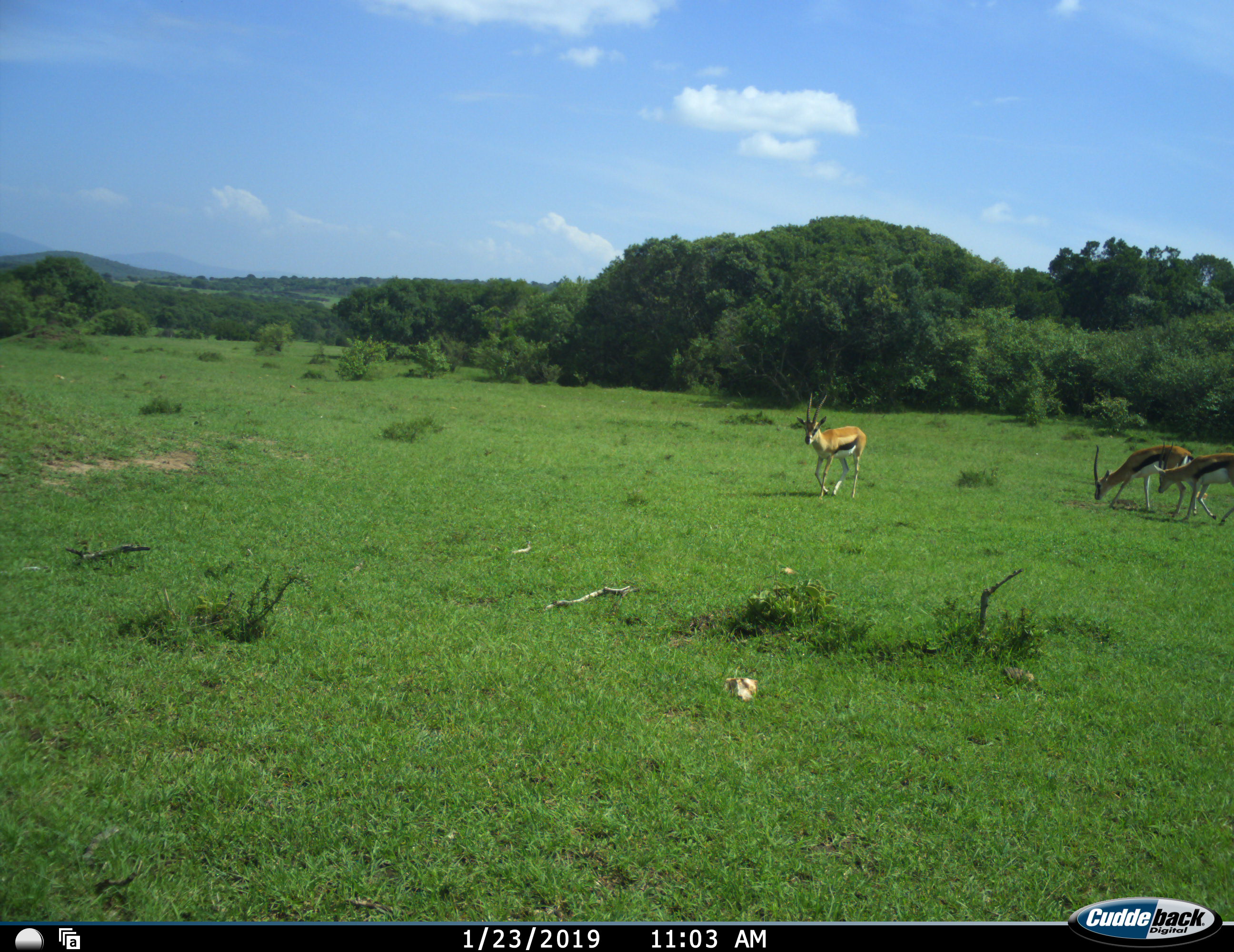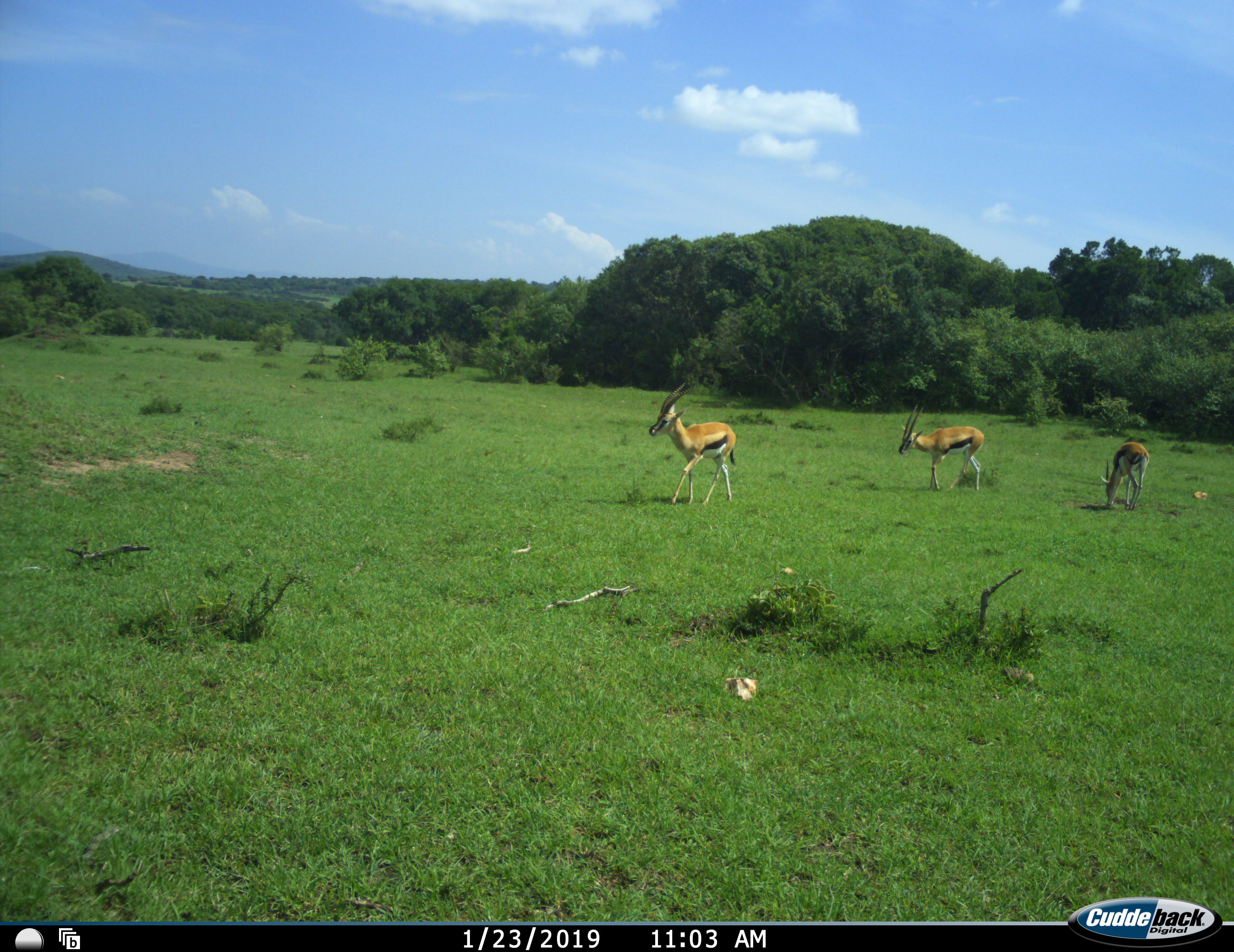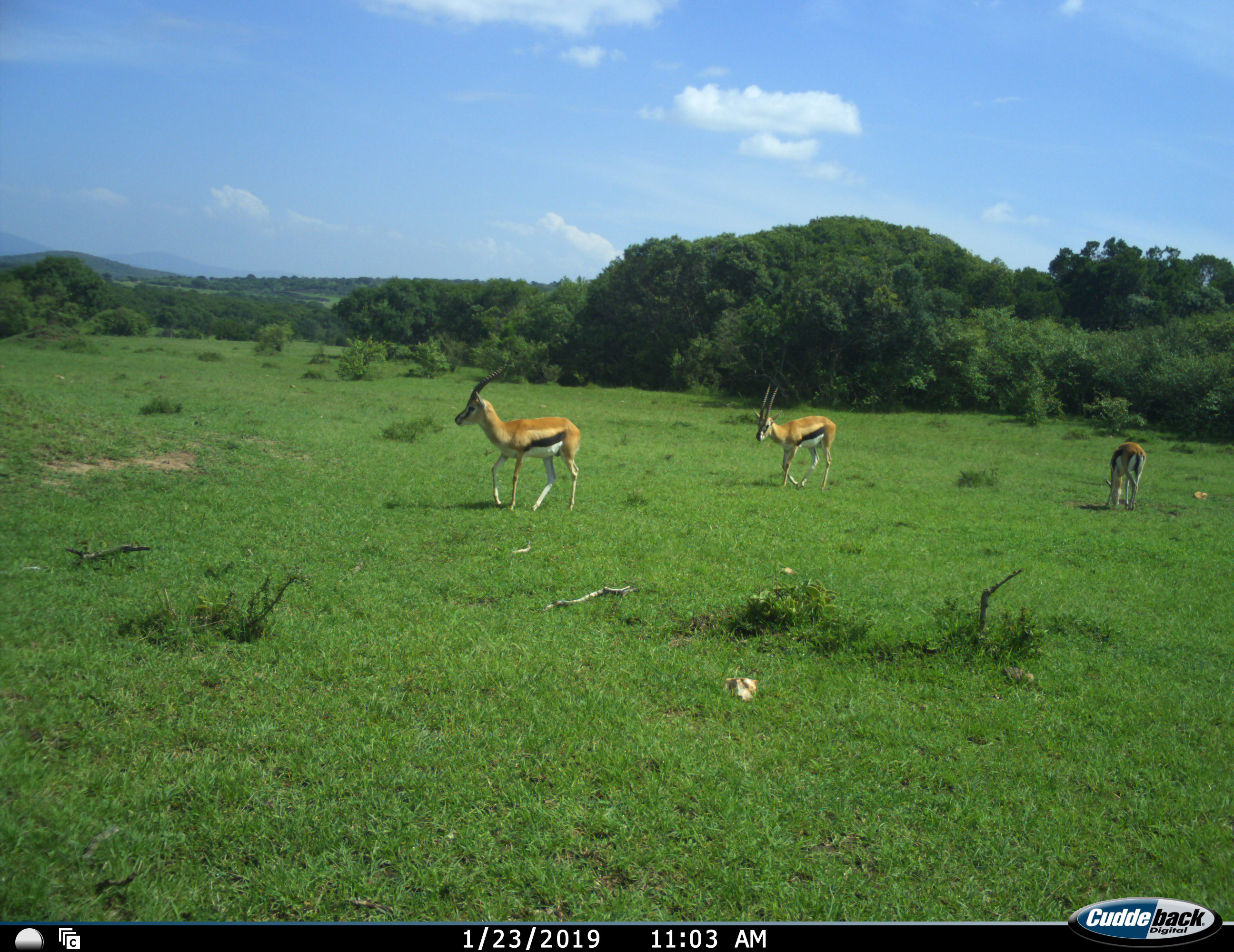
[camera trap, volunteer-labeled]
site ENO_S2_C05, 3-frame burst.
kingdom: Animalia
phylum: Chordata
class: Mammalia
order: Artiodactyla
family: Bovidae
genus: Eudorcas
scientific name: Eudorcas thomsonii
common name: thomson's gazelle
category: gazellethomsons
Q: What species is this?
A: Gazellethomsons (thomson's gazelle) (Eudorcas thomsonii).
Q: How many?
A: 3.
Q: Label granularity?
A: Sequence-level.